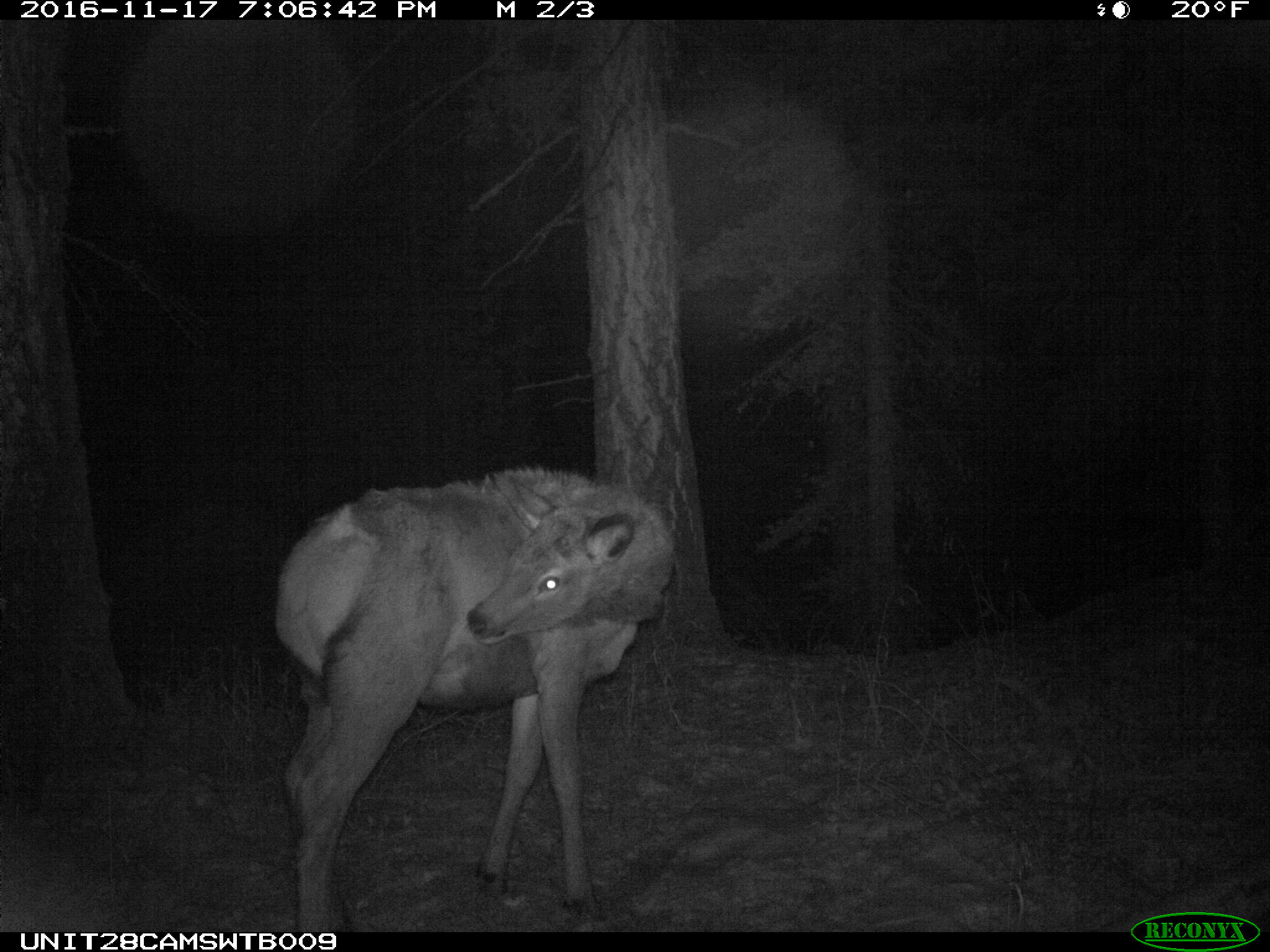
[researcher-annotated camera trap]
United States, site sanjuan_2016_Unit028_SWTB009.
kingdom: Animalia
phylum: Chordata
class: Mammalia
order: Artiodactyla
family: Cervidae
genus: Cervus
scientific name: Cervus elaphus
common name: red deer